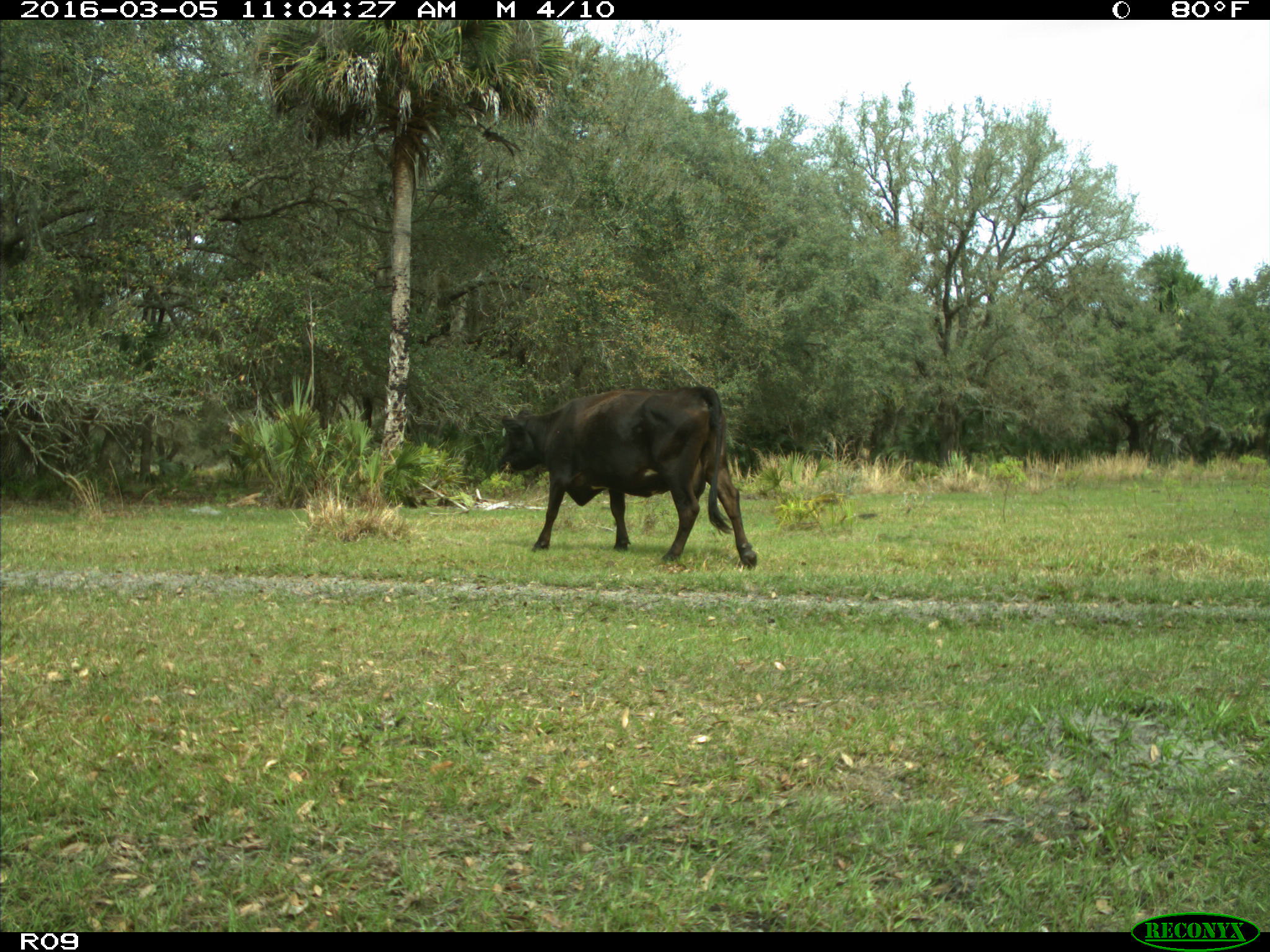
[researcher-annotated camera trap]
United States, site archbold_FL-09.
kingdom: Animalia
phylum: Chordata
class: Mammalia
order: Artiodactyla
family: Bovidae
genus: Bos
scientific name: Bos taurus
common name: domestic cow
Bos taurus (domestic cow).